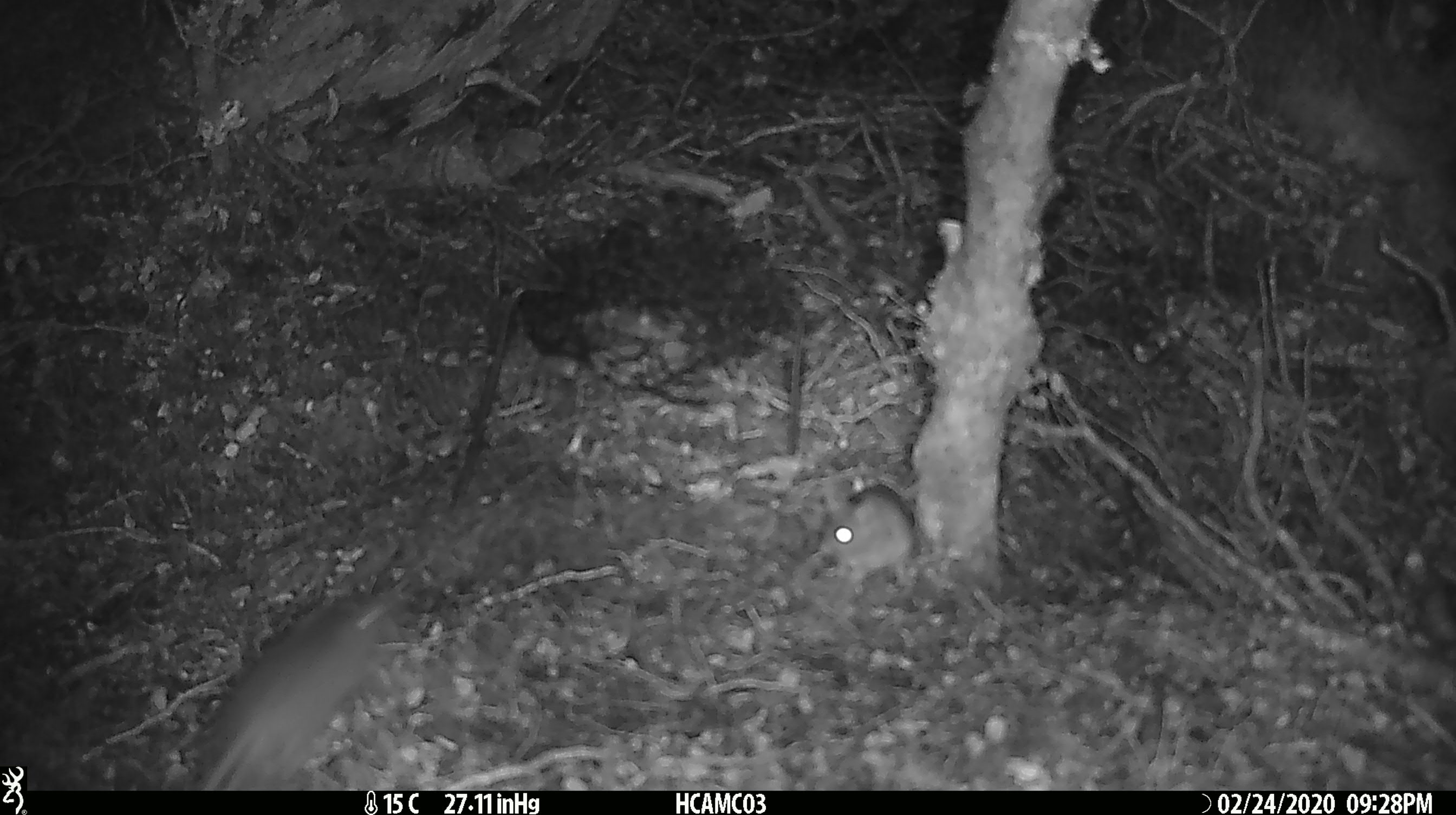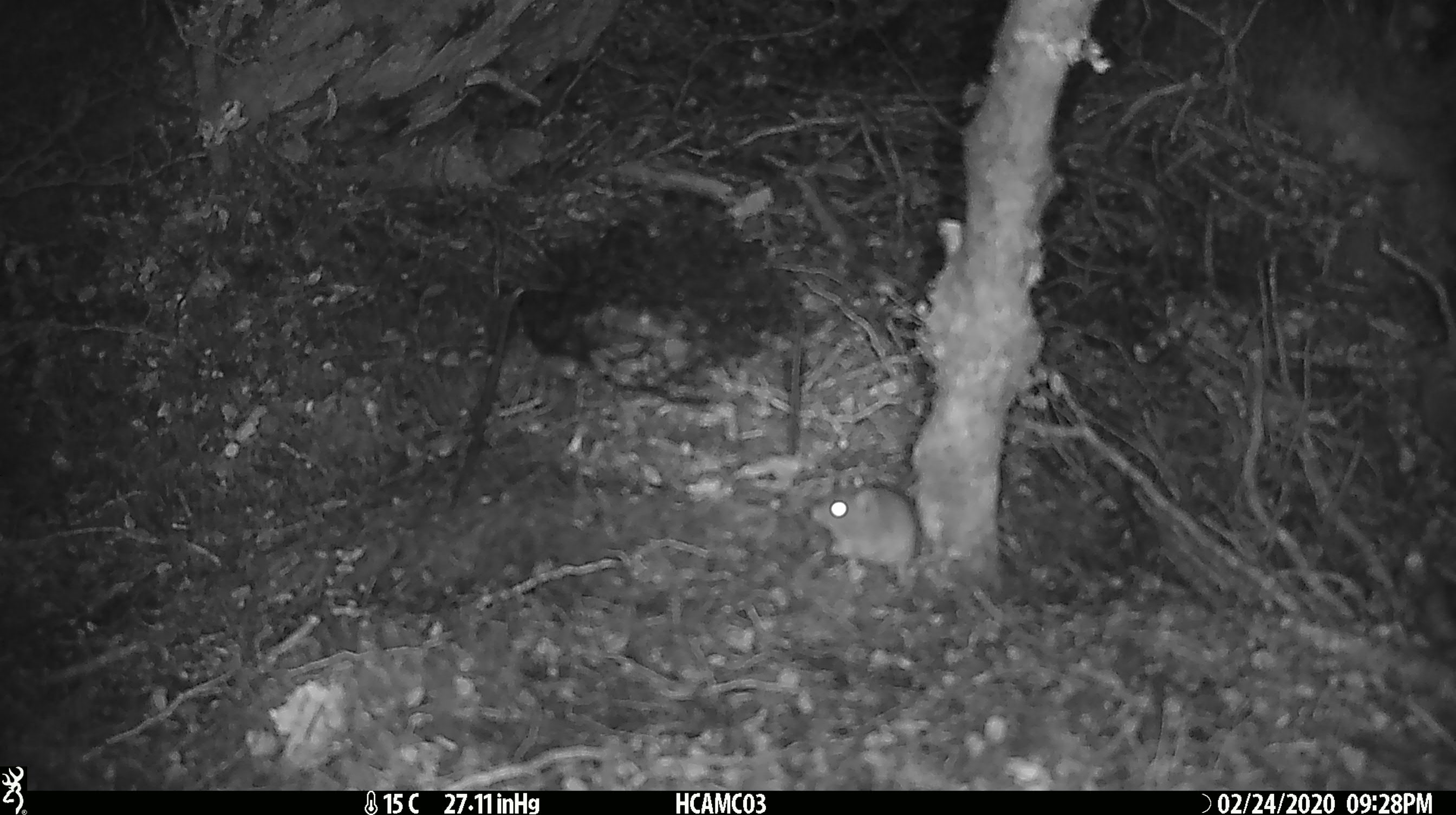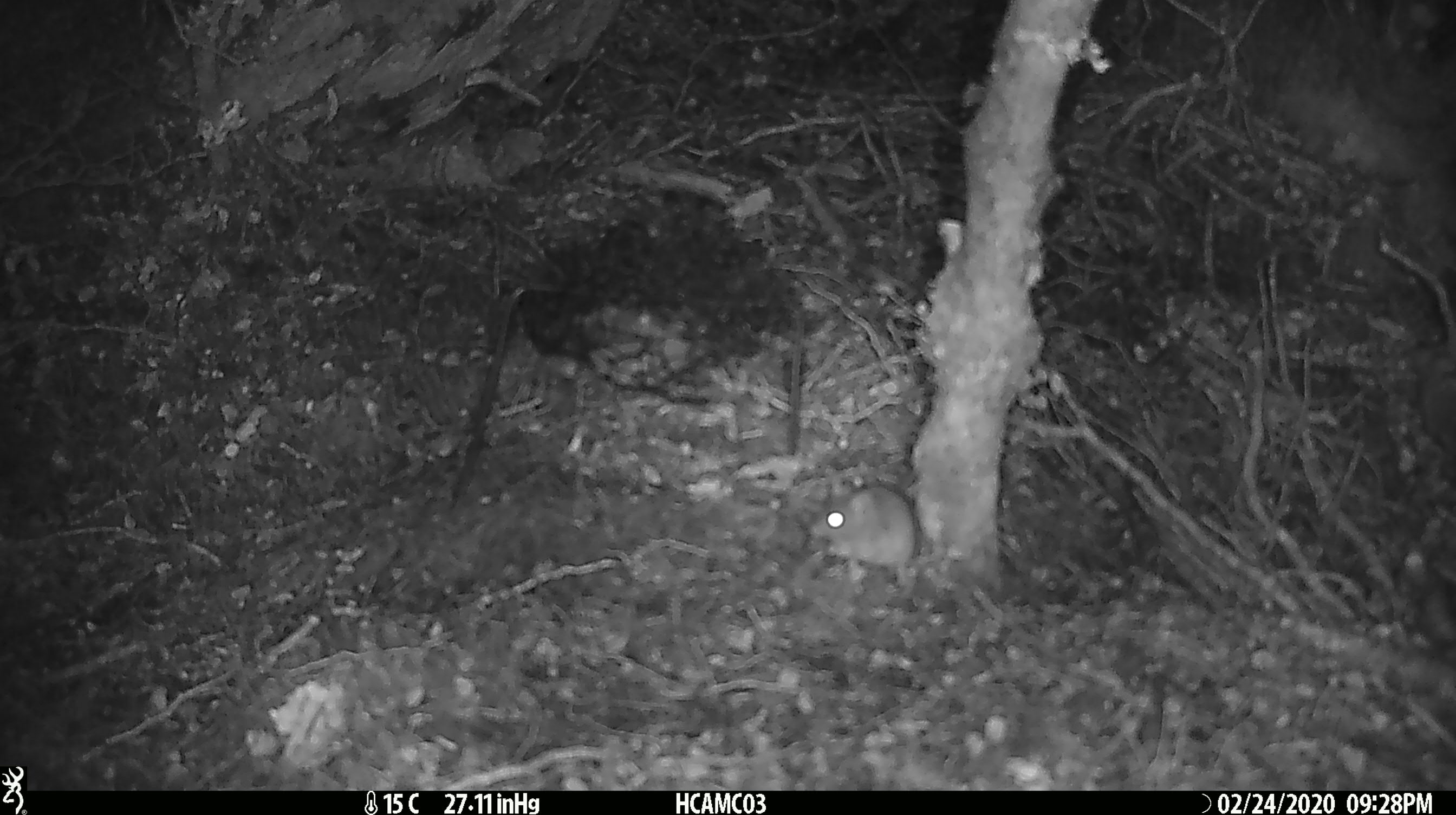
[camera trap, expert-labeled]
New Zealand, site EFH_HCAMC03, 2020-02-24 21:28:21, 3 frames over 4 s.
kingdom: Animalia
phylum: Chordata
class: Mammalia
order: Rodentia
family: Muridae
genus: Mus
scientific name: Mus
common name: mouse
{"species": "mouse (Mus)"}